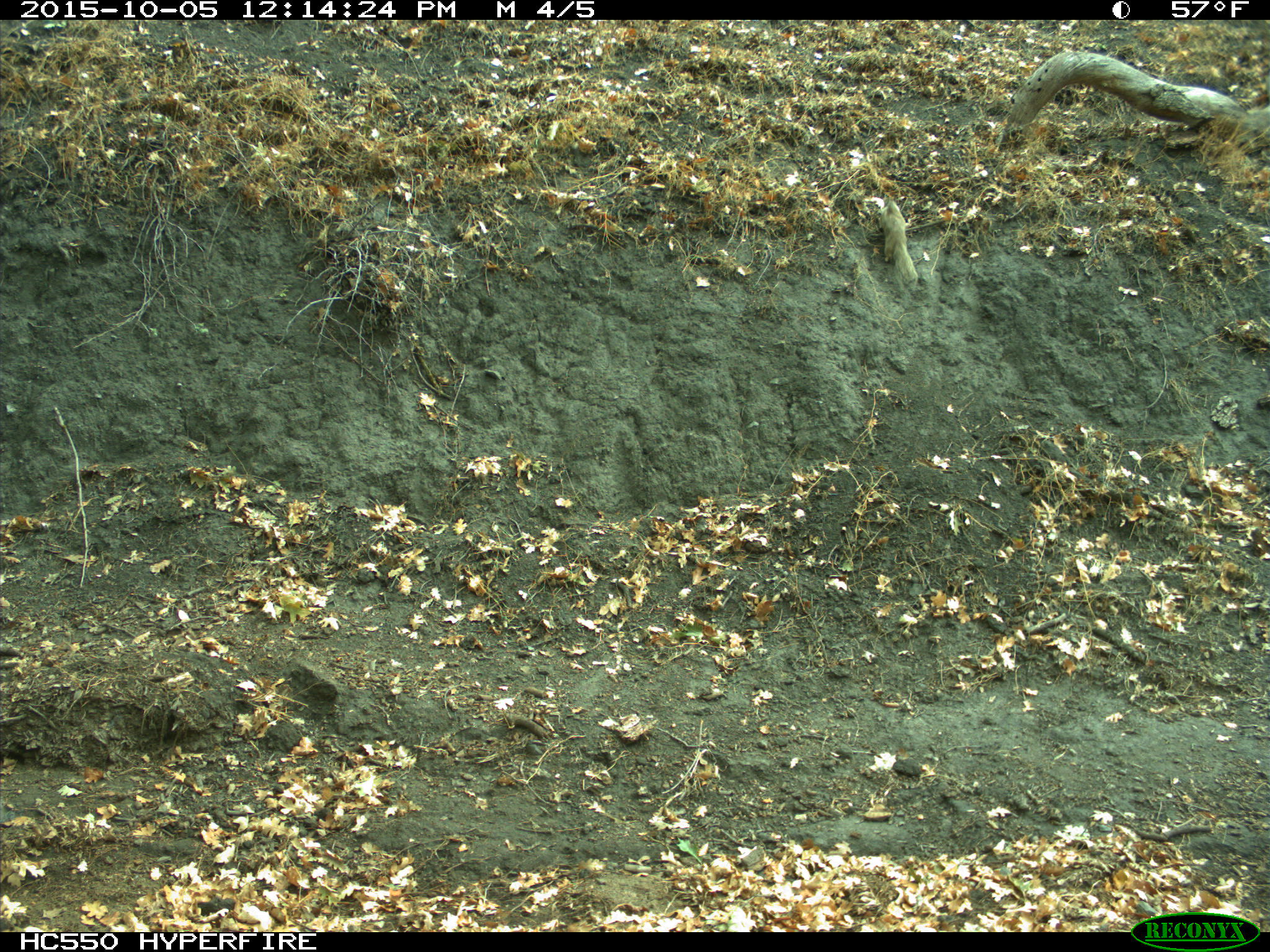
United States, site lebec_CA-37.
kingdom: Animalia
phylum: Chordata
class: Mammalia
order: Rodentia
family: Sciuridae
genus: Otospermophilus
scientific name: Otospermophilus beecheyi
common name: california ground squirrel